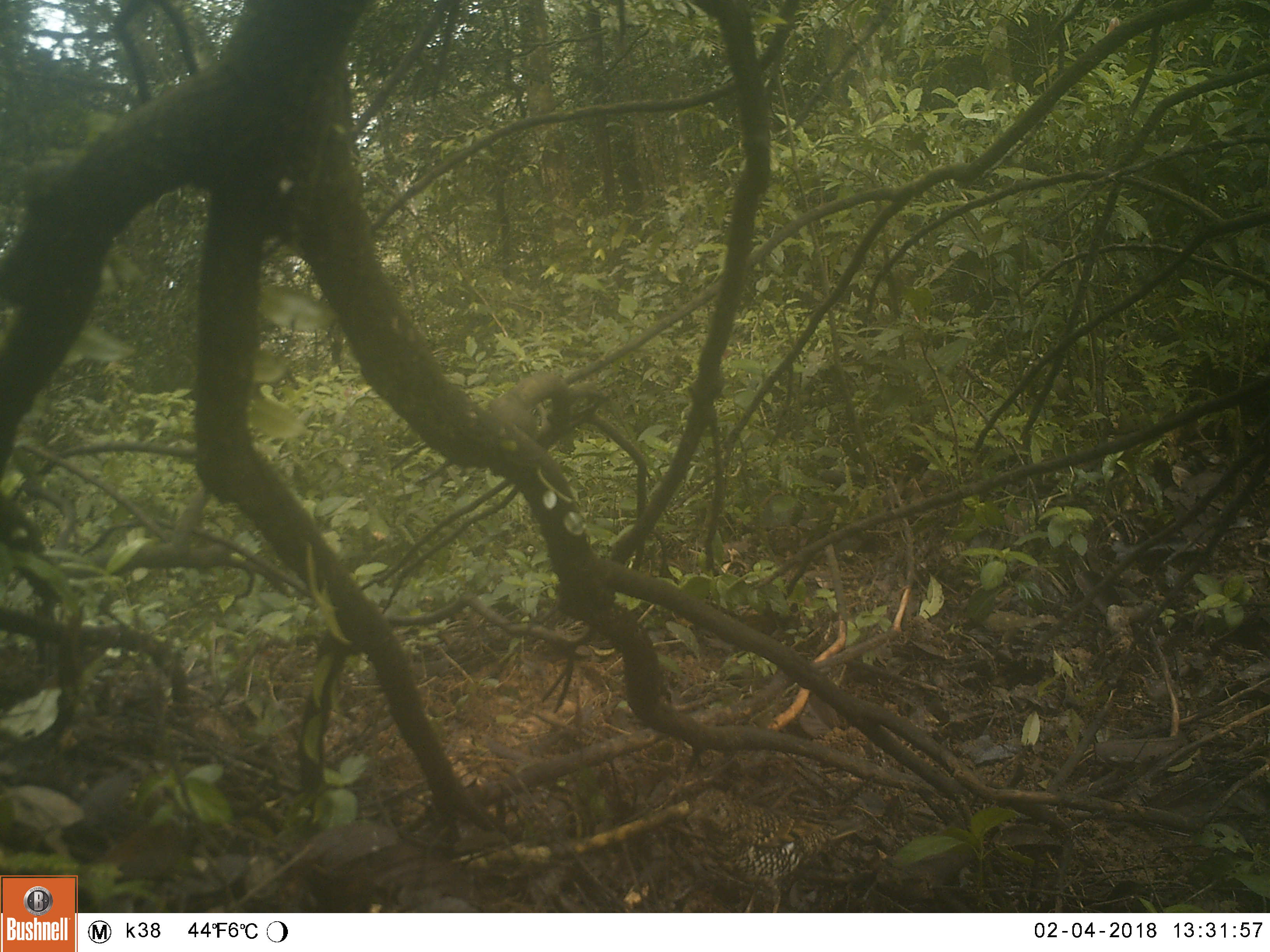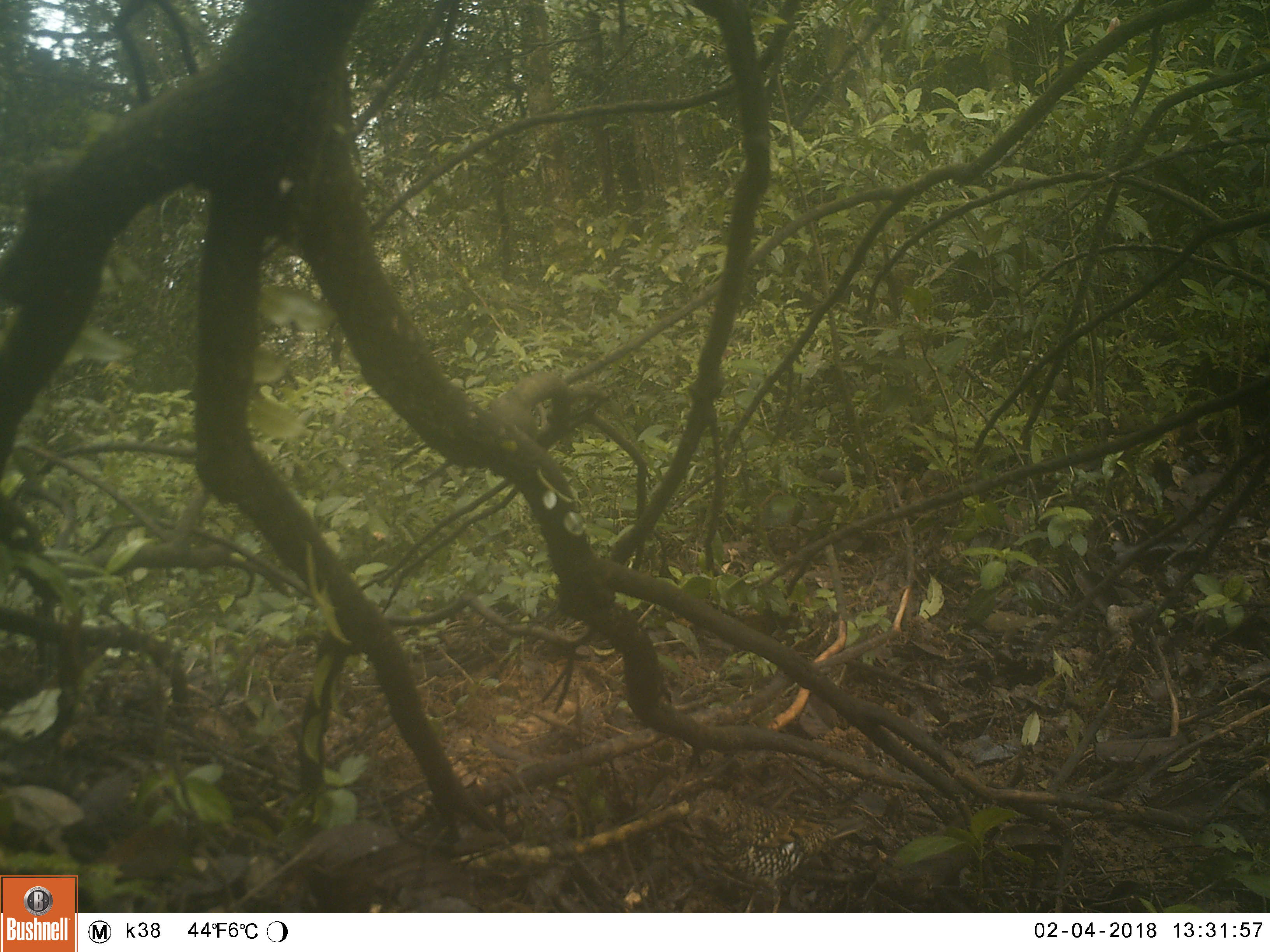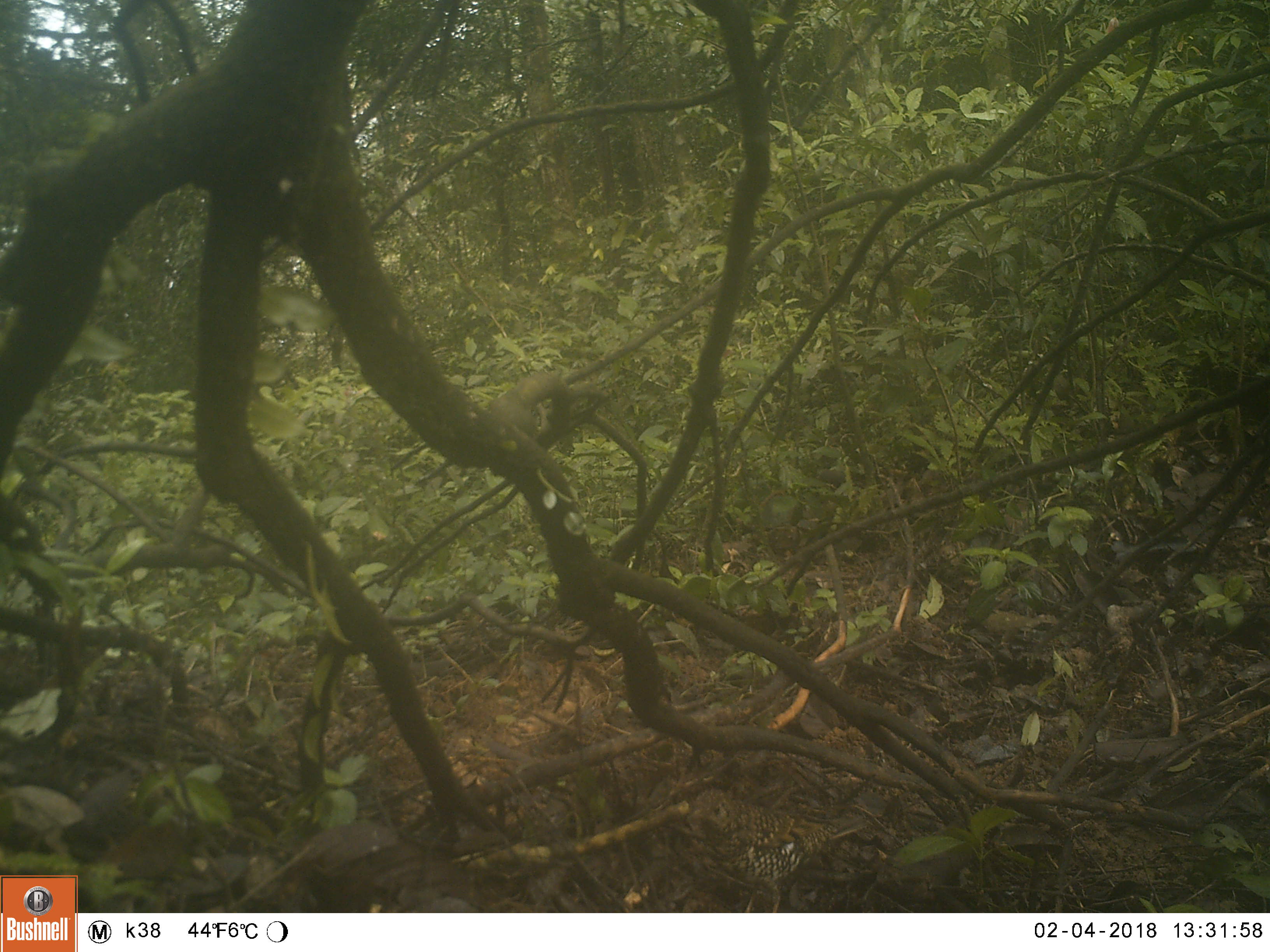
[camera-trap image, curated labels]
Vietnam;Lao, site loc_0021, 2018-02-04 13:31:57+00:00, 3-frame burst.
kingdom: Animalia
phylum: Chordata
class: Aves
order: Passeriformes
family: Turdidae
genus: Zoothera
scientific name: Zoothera dauma dauma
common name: scaly thrush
Scaly thrush (Zoothera dauma dauma). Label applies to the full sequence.